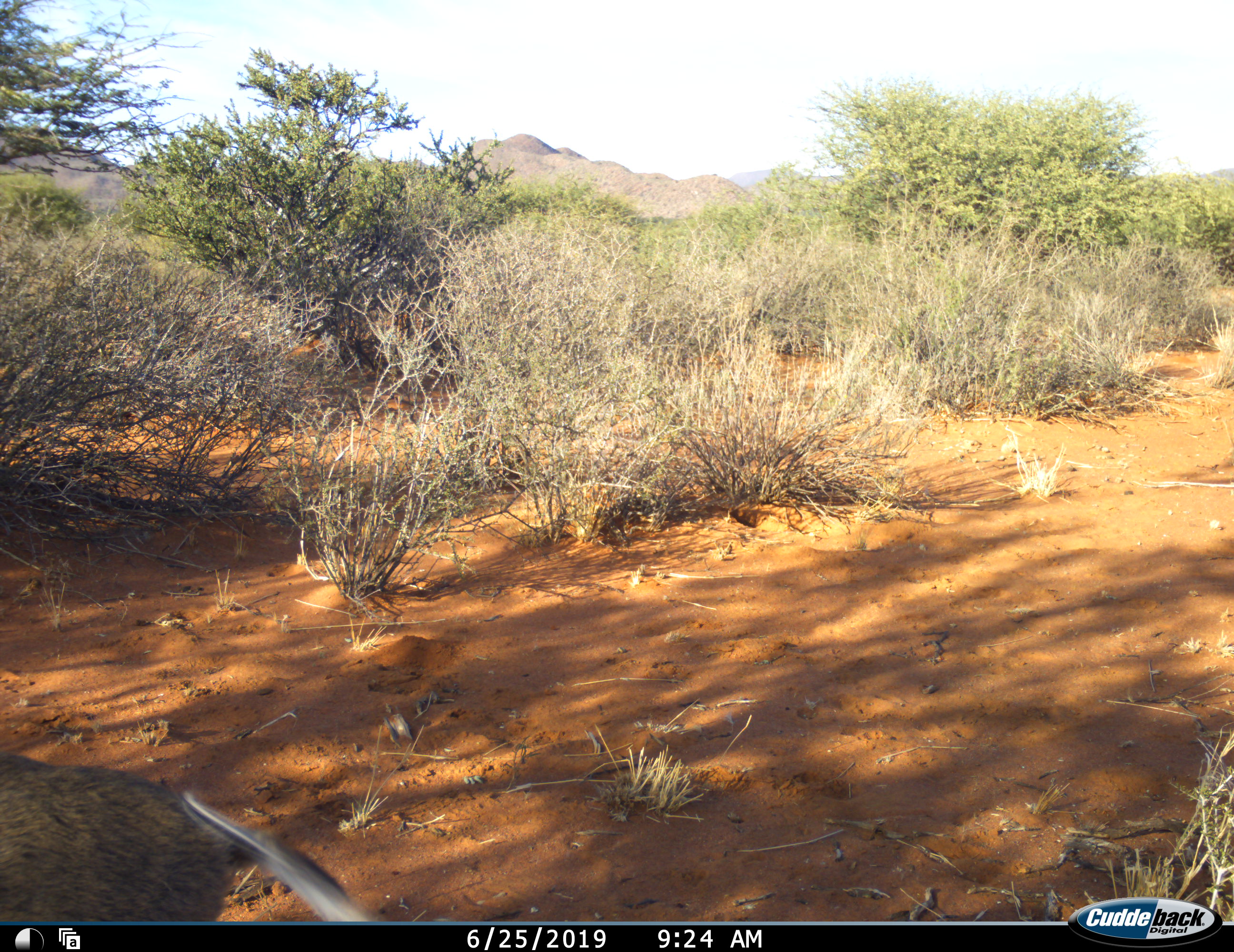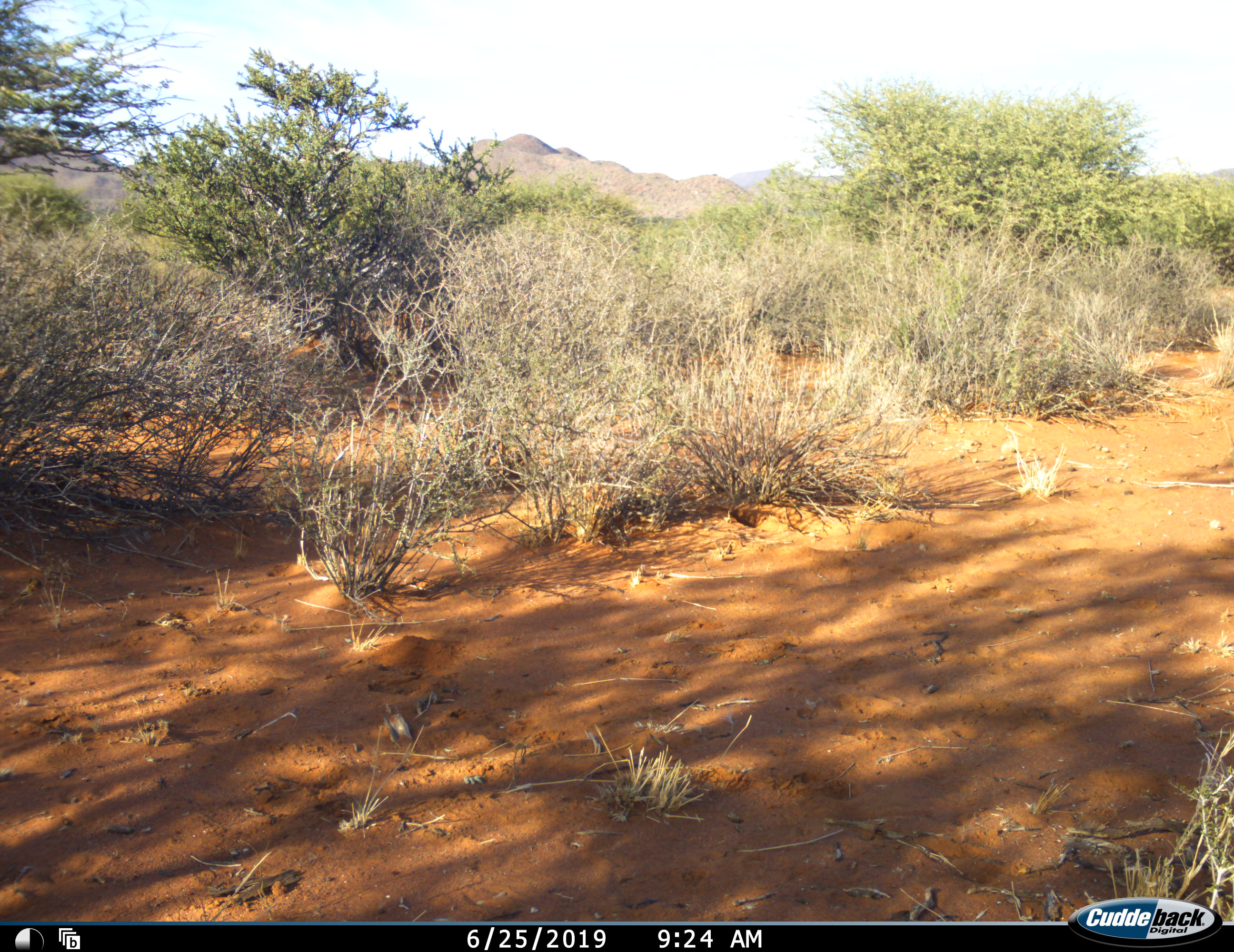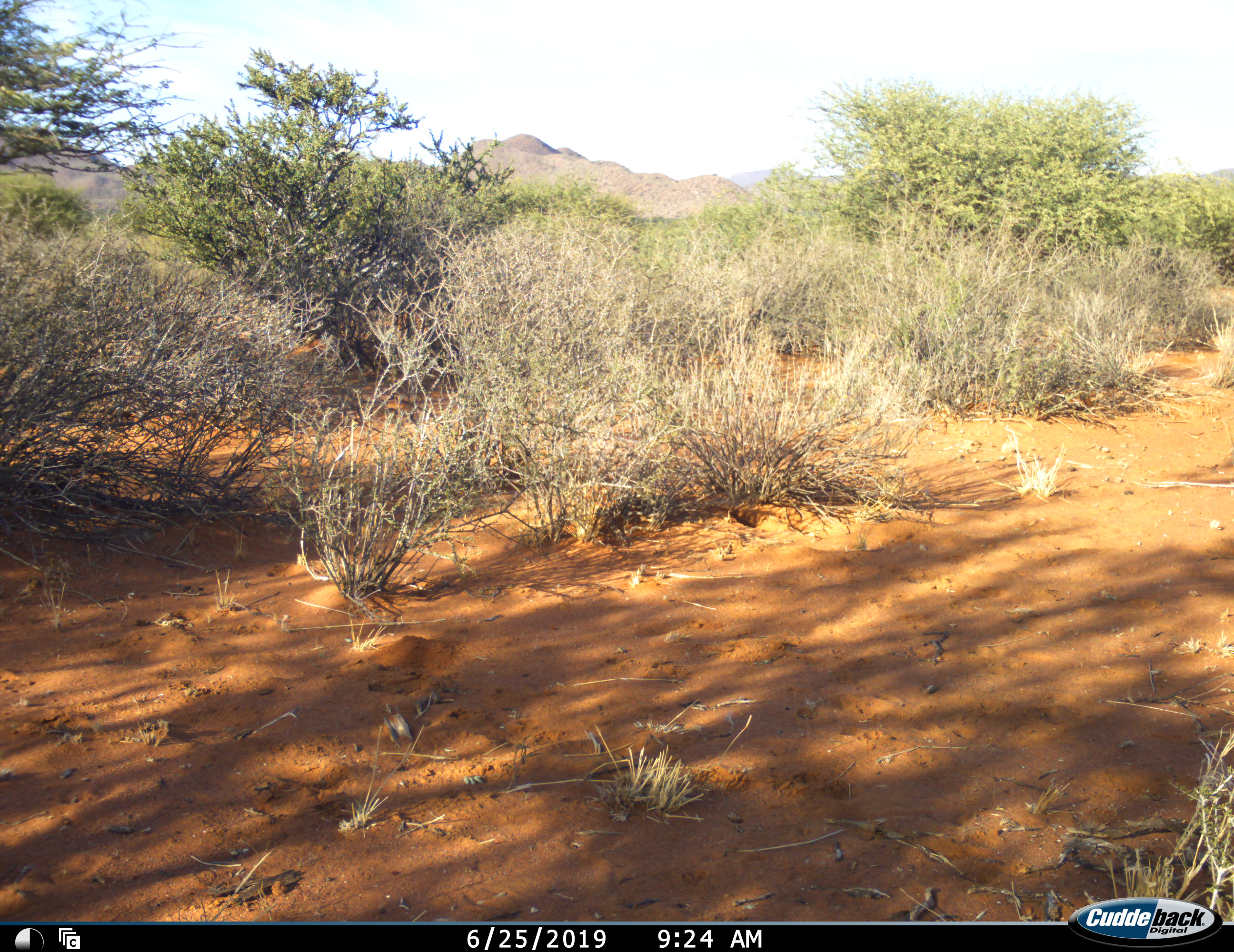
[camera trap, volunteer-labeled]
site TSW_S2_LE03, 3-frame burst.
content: unidentified animal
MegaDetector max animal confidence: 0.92